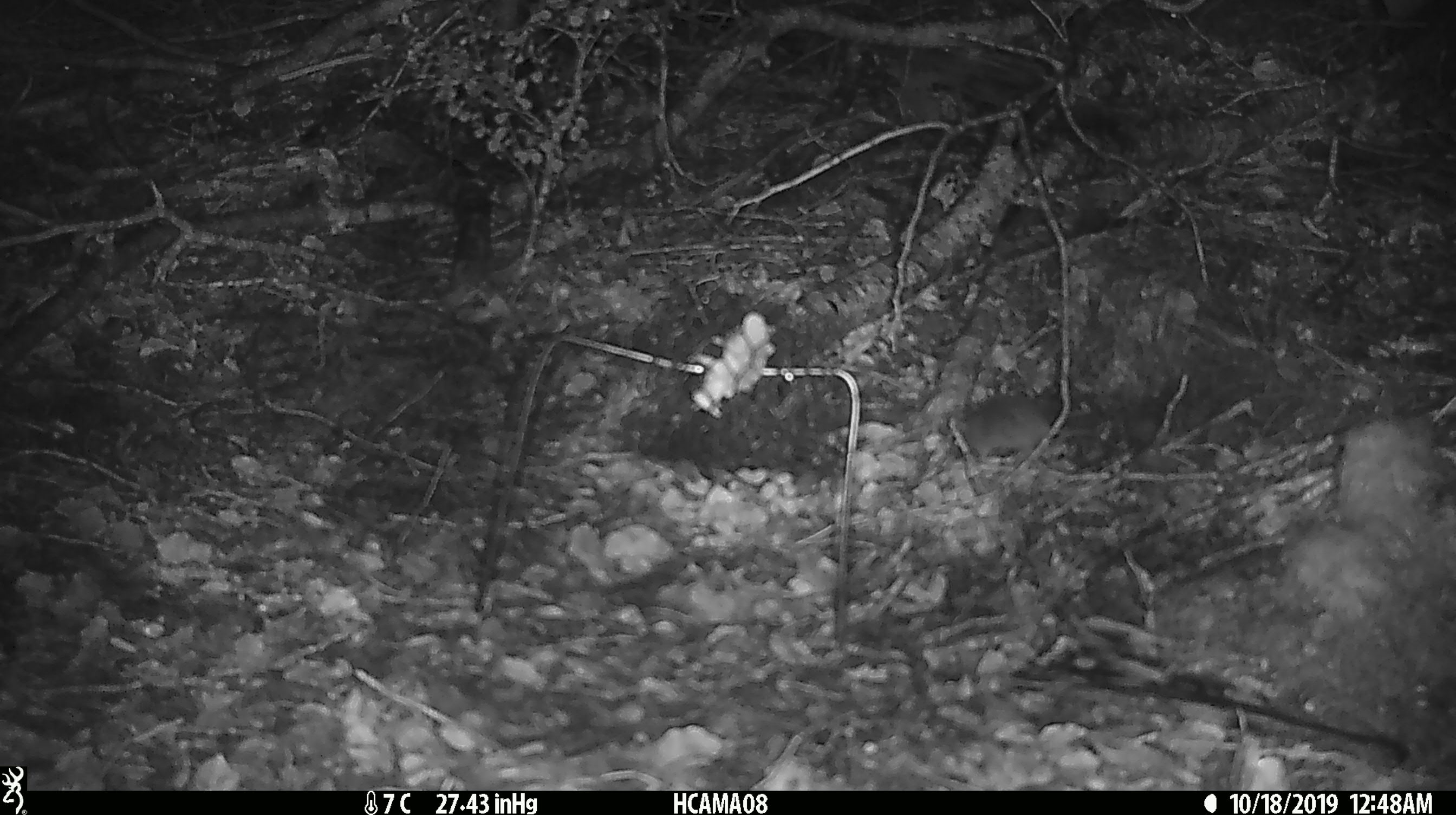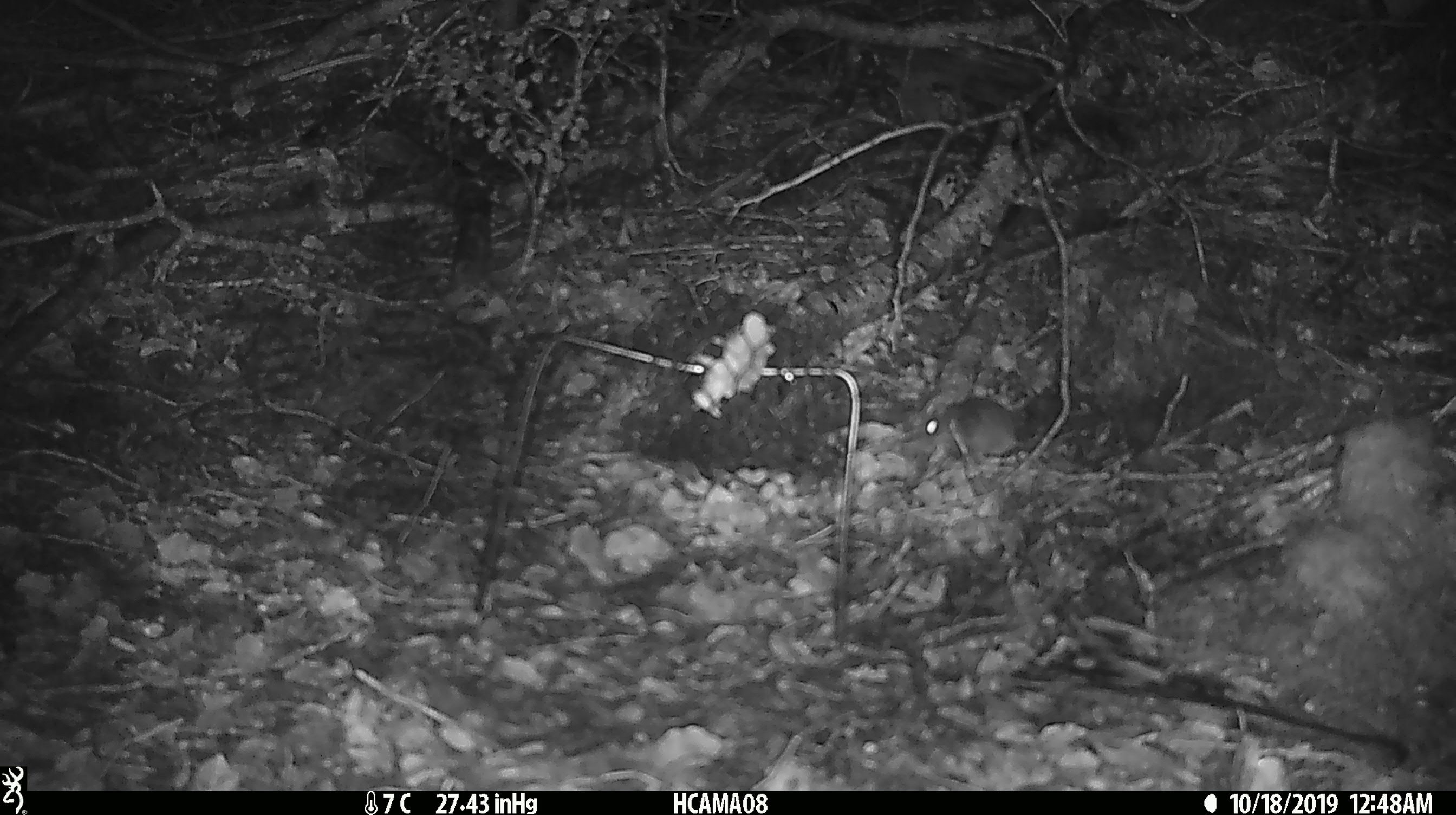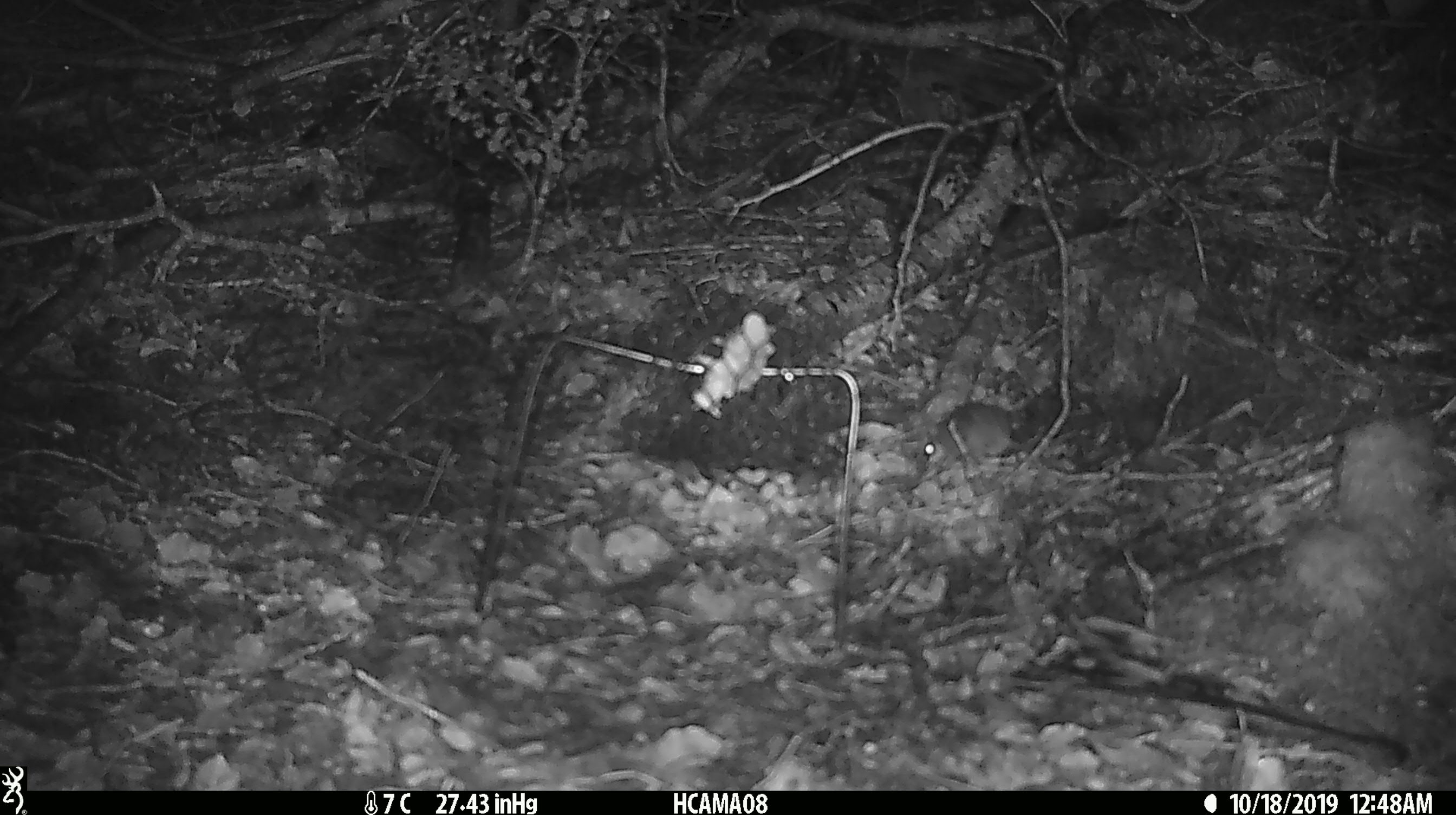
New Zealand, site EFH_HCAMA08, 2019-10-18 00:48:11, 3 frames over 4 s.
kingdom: Animalia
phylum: Chordata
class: Mammalia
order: Rodentia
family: Muridae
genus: Mus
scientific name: Mus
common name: mouse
Mouse (Mus).